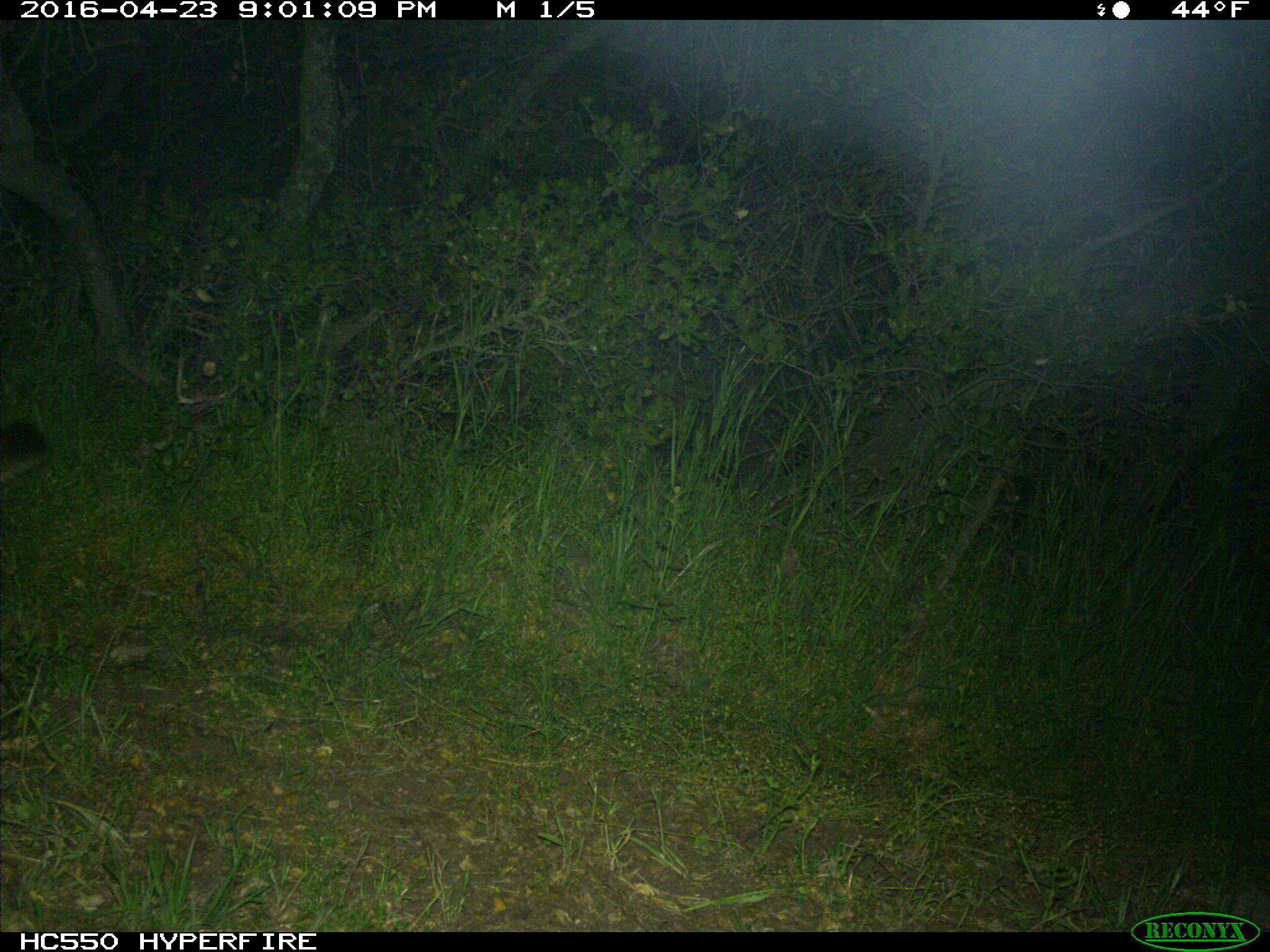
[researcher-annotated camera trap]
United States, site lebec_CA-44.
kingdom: Animalia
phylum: Chordata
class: Mammalia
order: Carnivora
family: Felidae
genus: Puma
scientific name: Puma concolor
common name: mountain lion